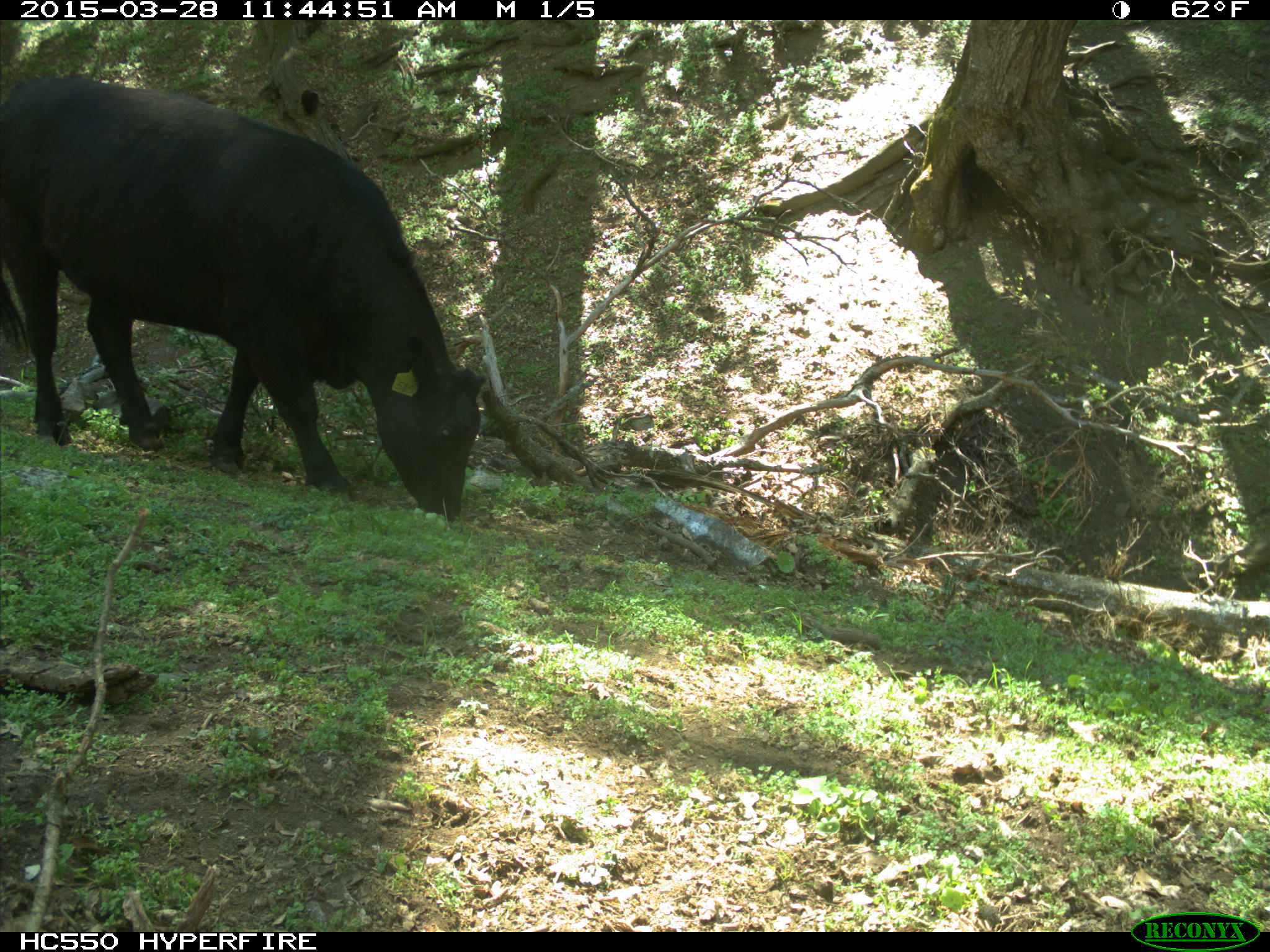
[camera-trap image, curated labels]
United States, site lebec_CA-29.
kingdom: Animalia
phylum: Chordata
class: Mammalia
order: Artiodactyla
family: Bovidae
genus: Bos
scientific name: Bos taurus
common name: domestic cow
Bos taurus (domestic cow).